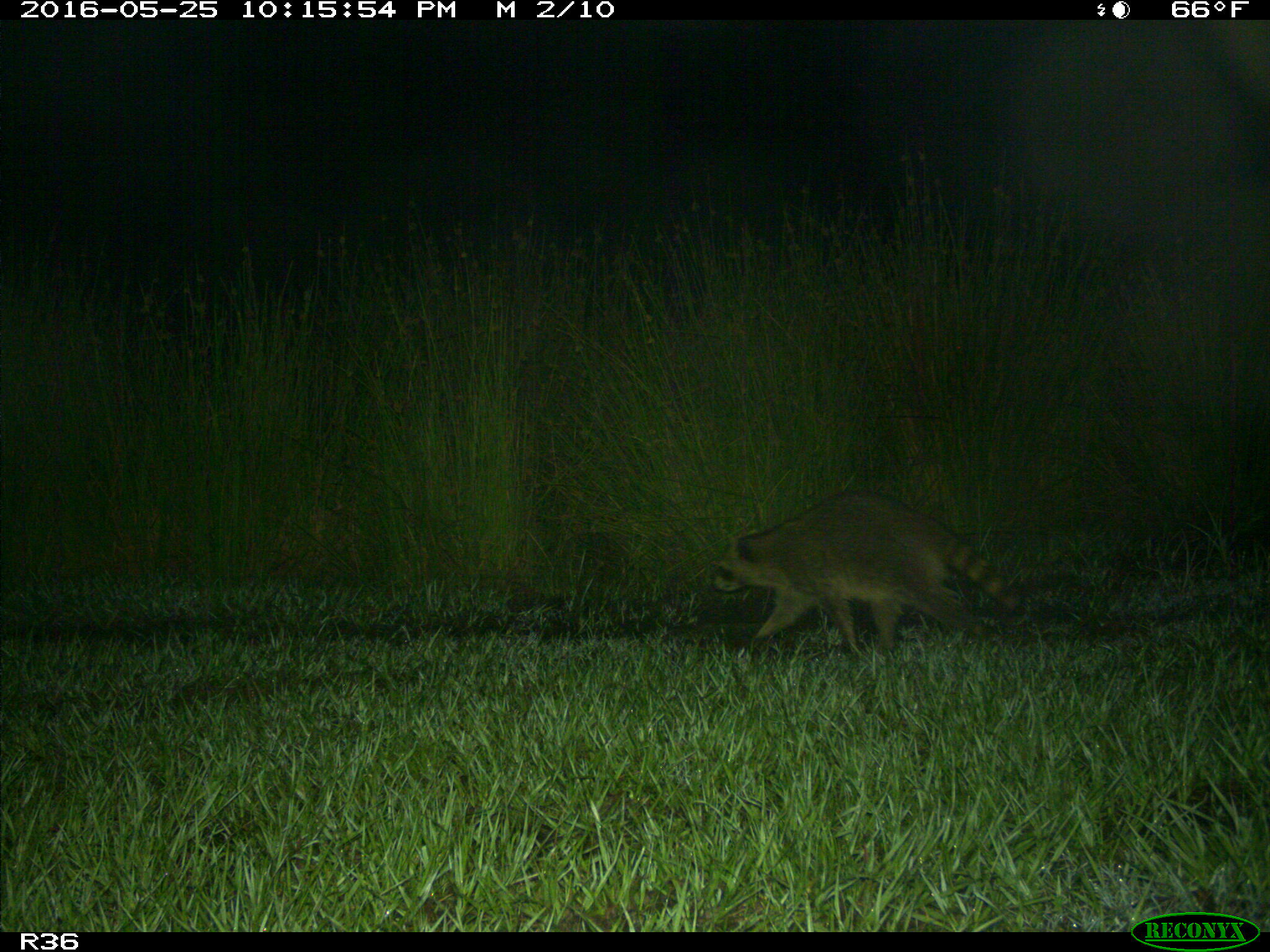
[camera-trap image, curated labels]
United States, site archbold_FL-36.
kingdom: Animalia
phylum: Chordata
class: Mammalia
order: Carnivora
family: Procyonidae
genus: Procyon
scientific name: Procyon lotor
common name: common raccoon